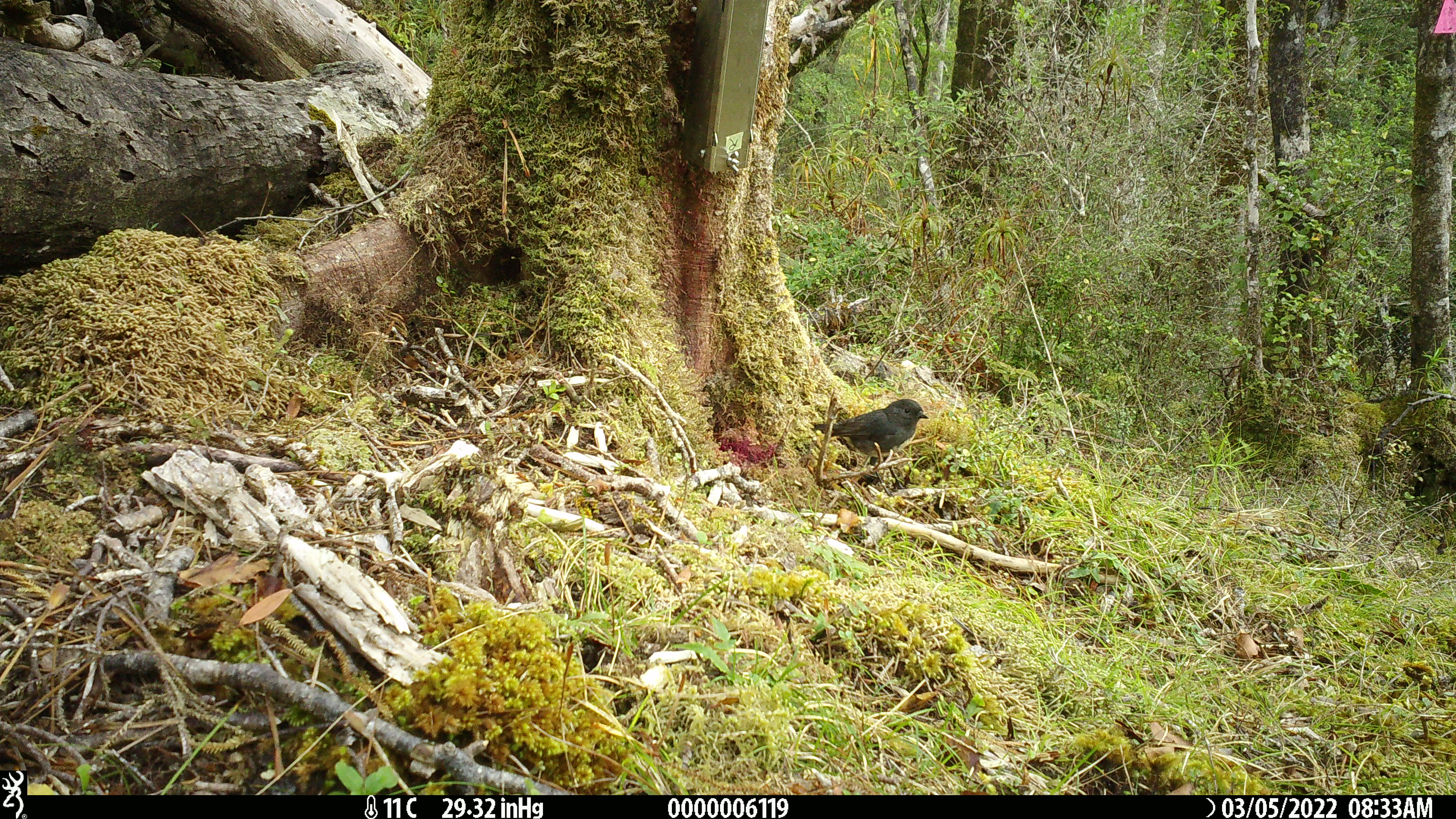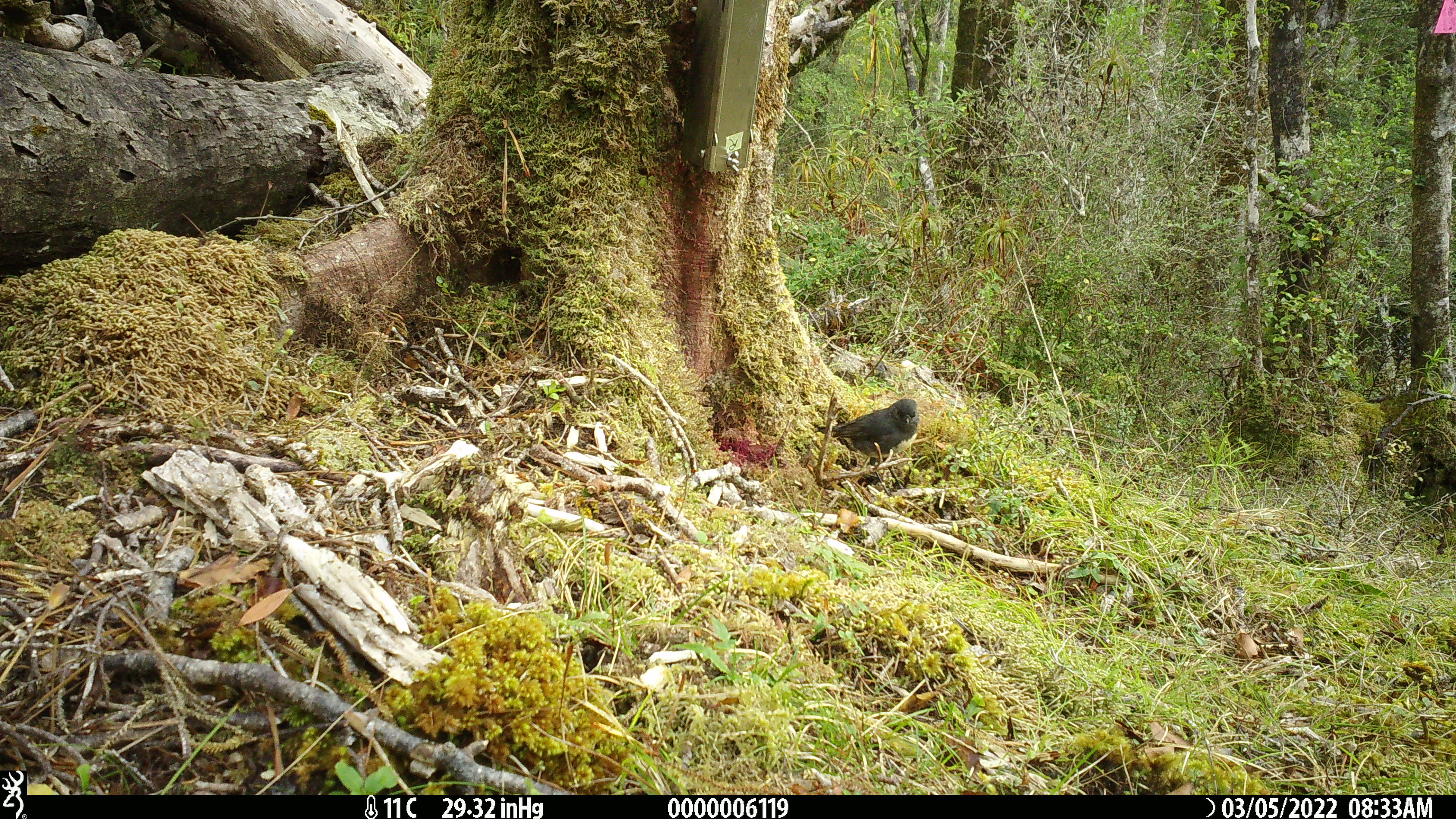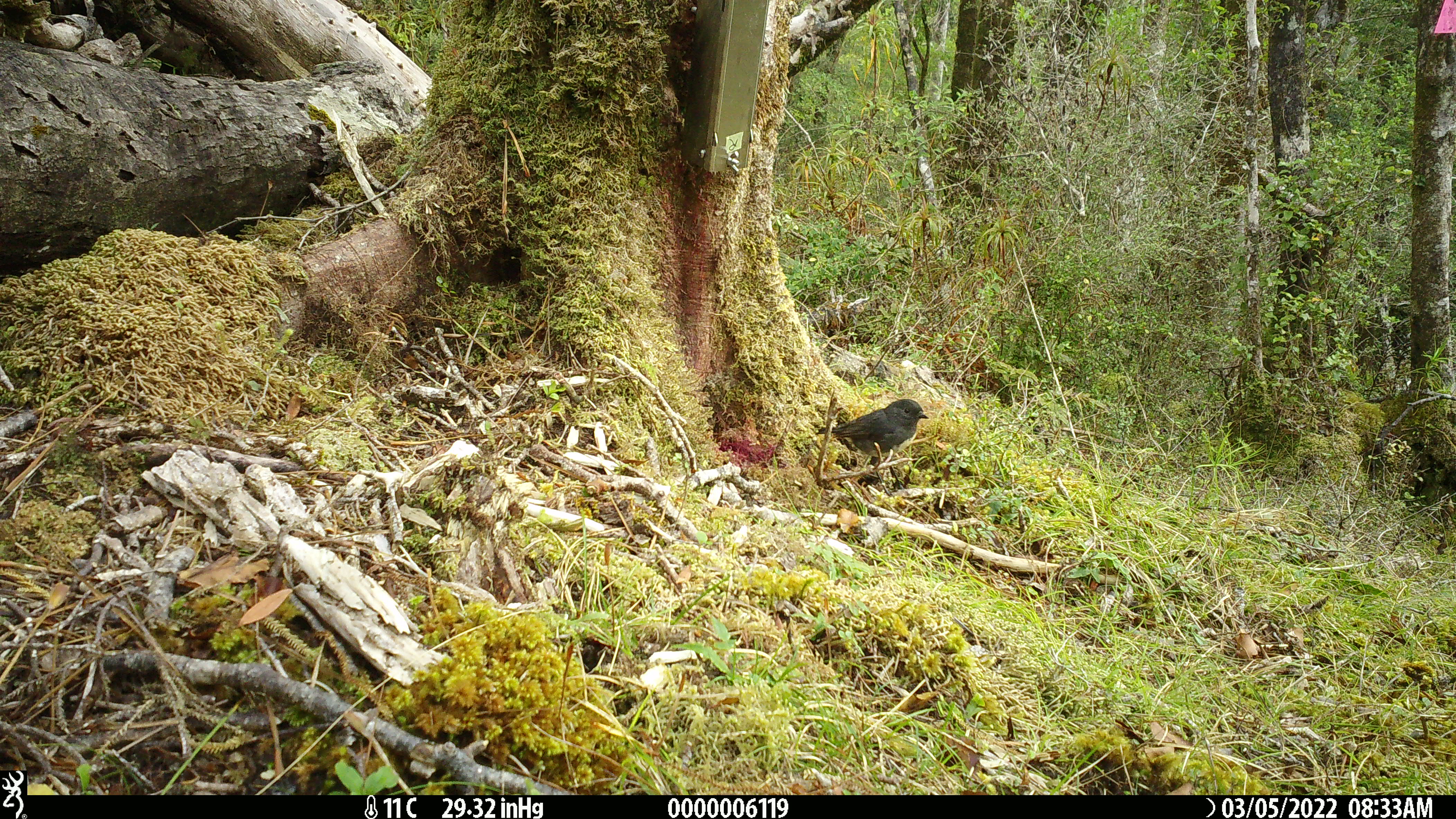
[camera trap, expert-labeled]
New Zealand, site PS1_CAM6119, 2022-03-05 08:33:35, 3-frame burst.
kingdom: Animalia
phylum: Chordata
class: Aves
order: Passeriformes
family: Petroicidae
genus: Petroica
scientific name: Petroica australis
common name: new zealand robin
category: robin